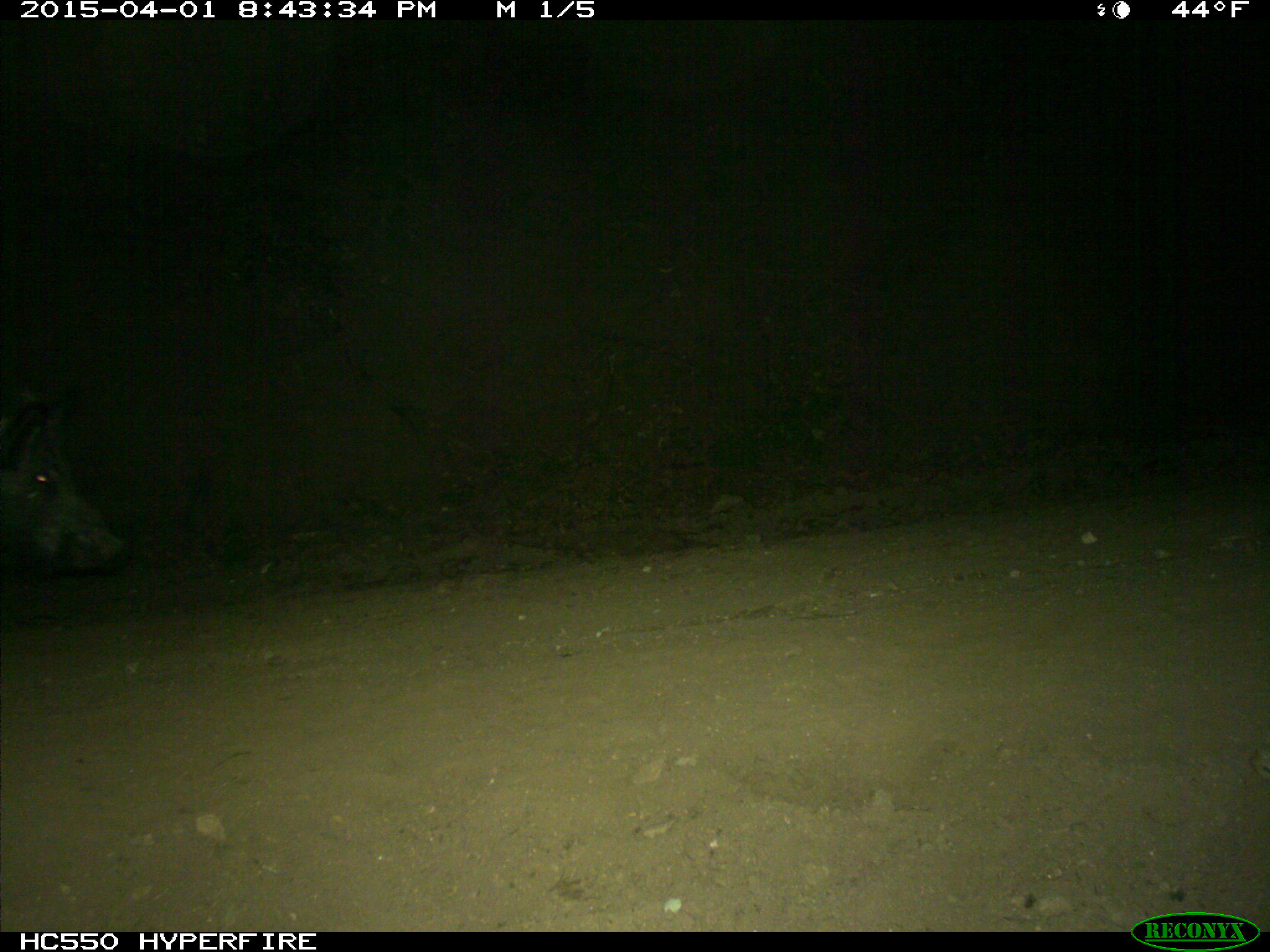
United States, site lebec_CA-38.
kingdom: Animalia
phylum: Chordata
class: Mammalia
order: Artiodactyla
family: Suidae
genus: Sus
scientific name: Sus scrofa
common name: wild boar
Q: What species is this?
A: Sus scrofa (wild boar).